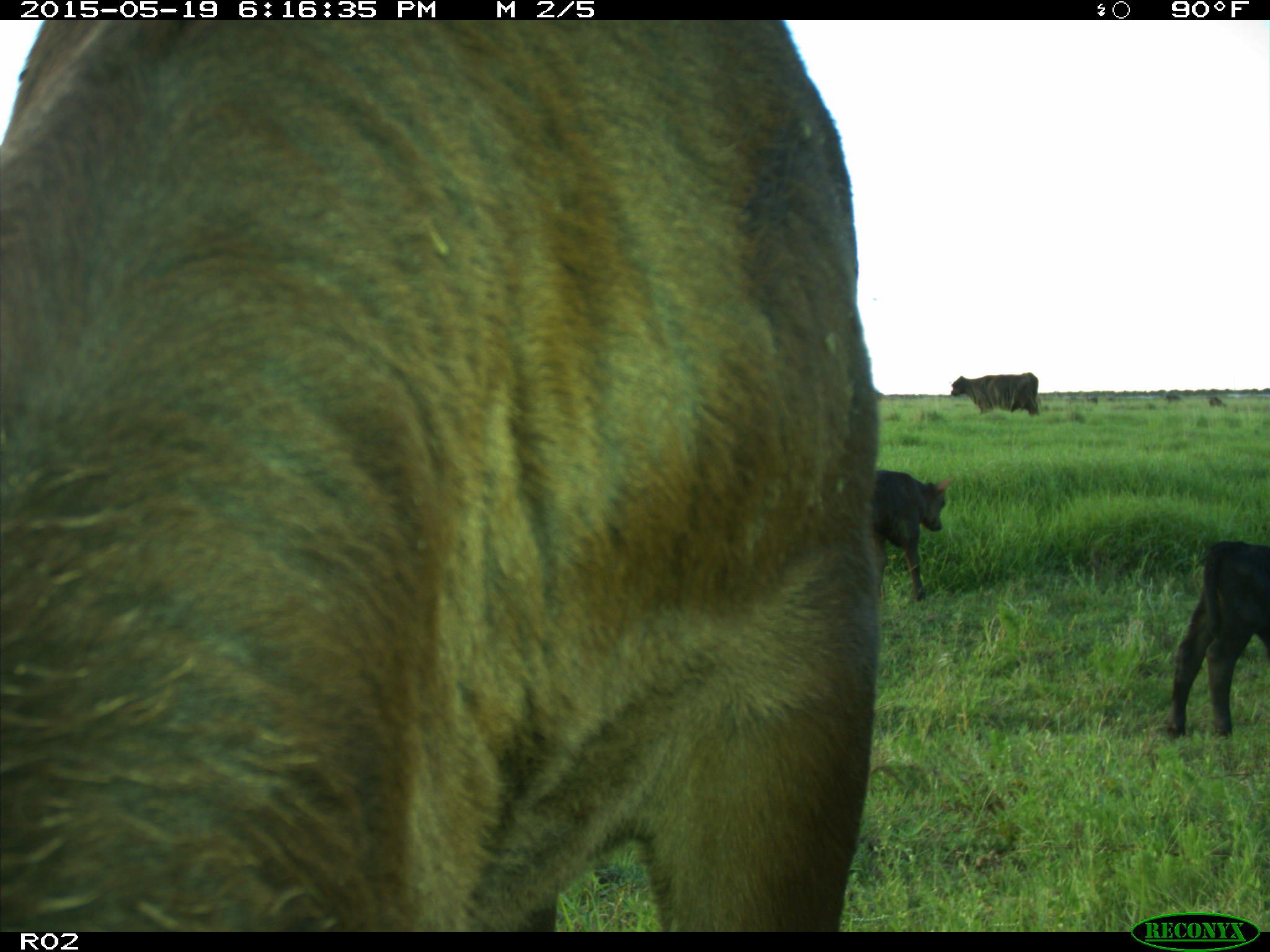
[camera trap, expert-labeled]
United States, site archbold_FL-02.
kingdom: Animalia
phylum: Chordata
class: Mammalia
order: Artiodactyla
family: Bovidae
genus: Bos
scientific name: Bos taurus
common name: domestic cow